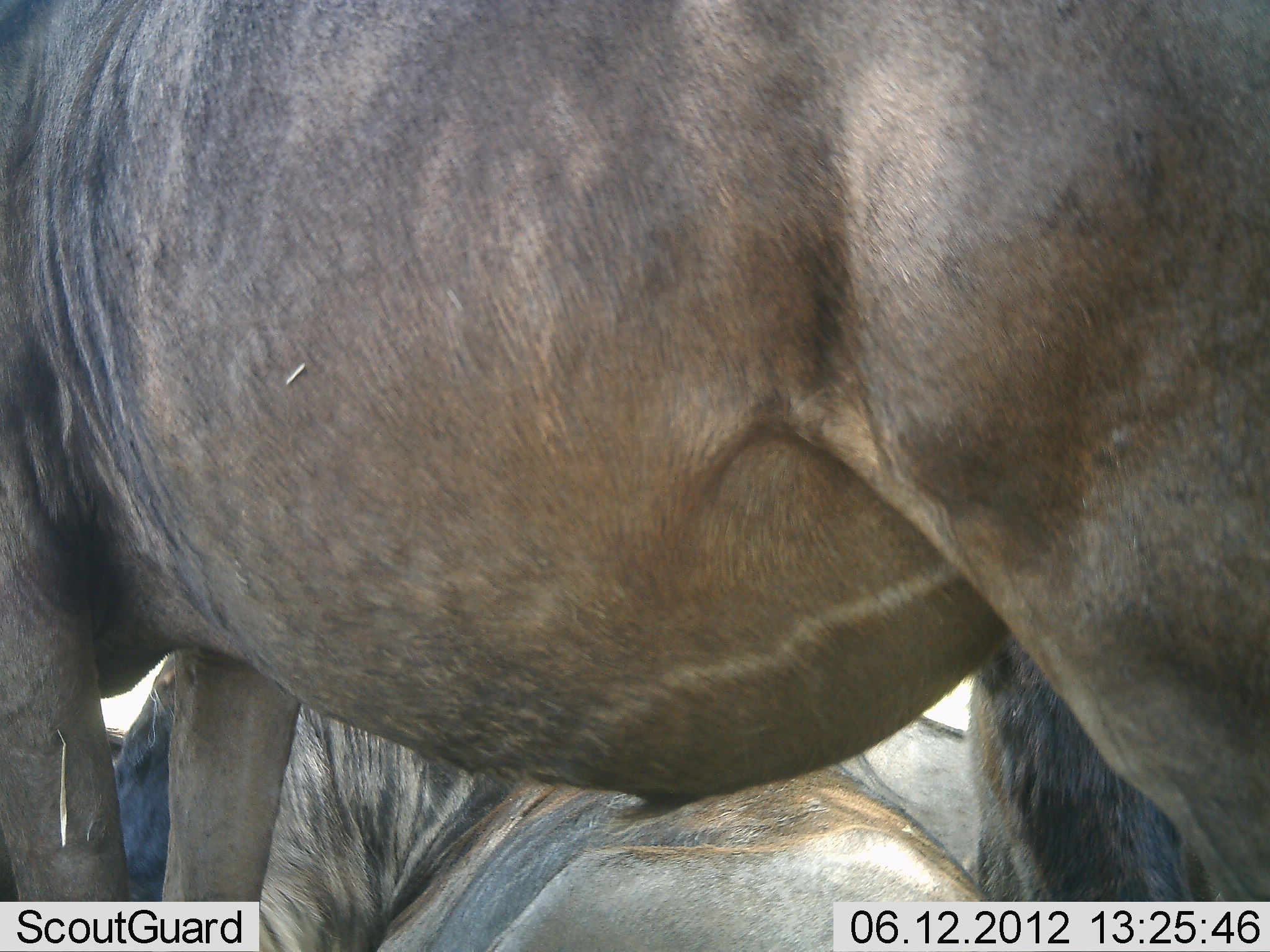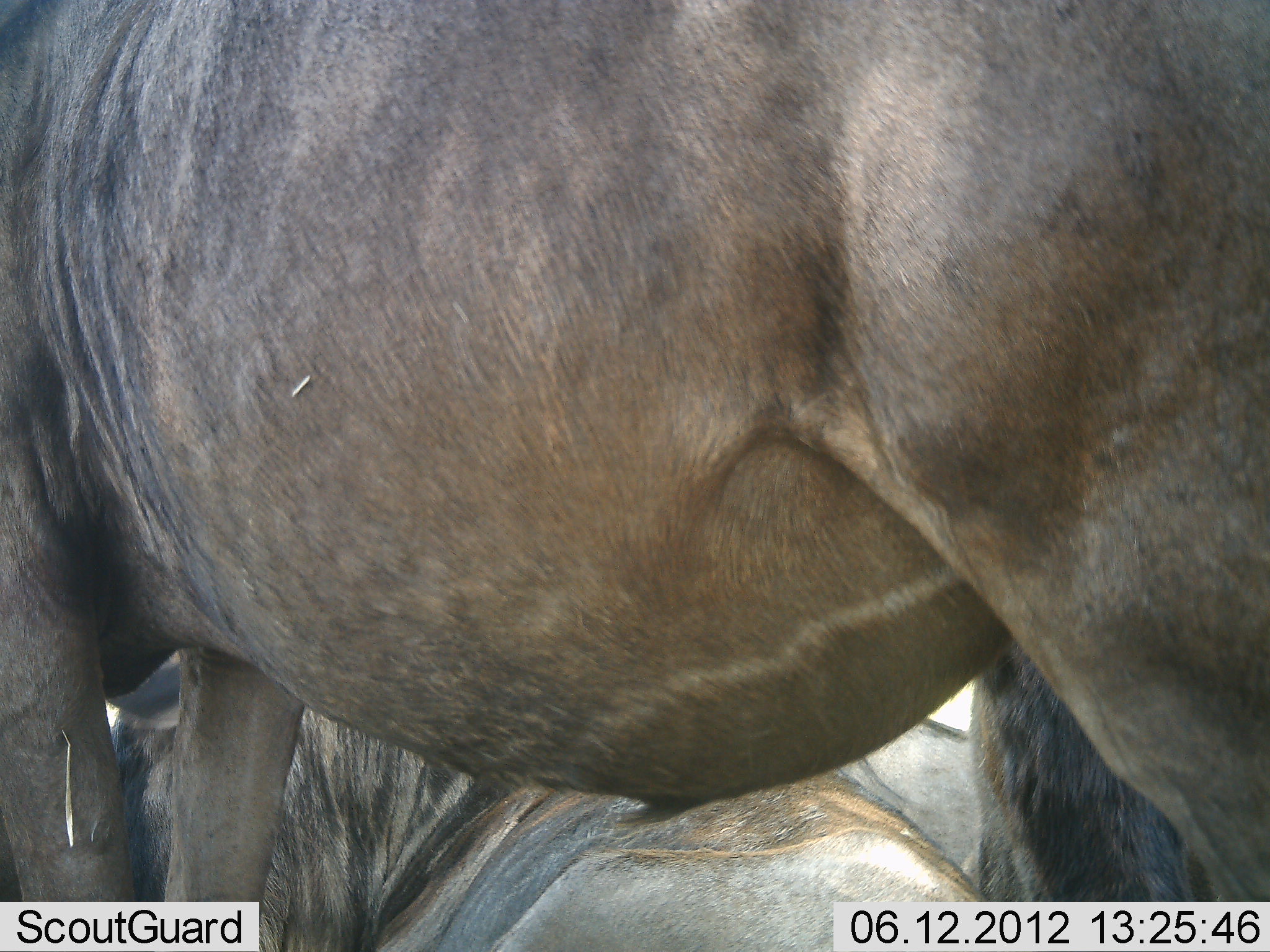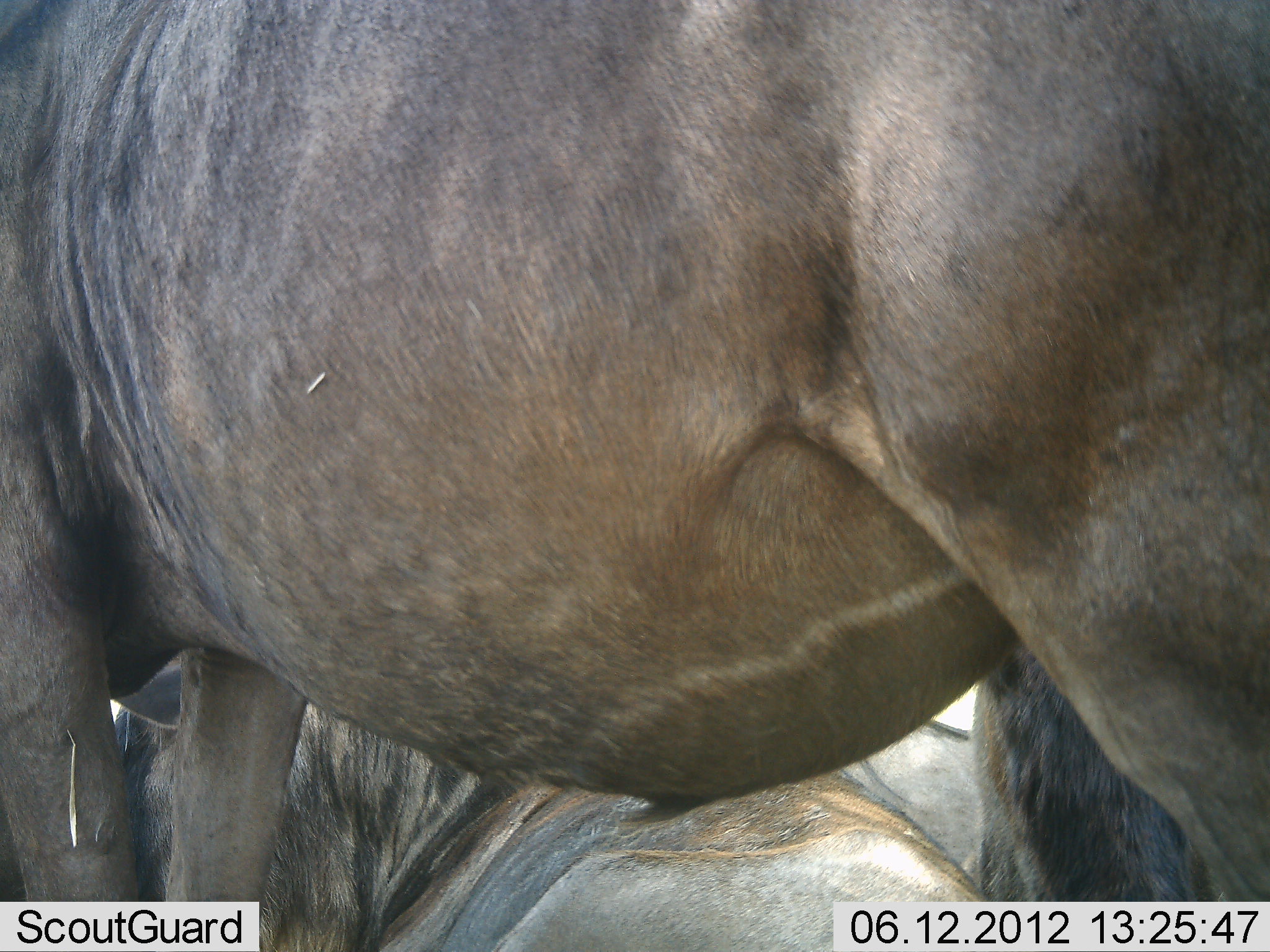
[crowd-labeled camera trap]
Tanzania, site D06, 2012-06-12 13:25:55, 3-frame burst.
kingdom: Animalia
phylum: Chordata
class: Mammalia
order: Artiodactyla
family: Bovidae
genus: Connochaetes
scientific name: Connochaetes taurinus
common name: blue wildebeest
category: wildebeest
Wildebeest (blue wildebeest) (Connochaetes taurinus), count 3. Behavior (volunteer vote fractions): standing 70%, resting 90%, moving 0%, interacting 0%. Young present (vote fraction): 0%. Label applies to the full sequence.